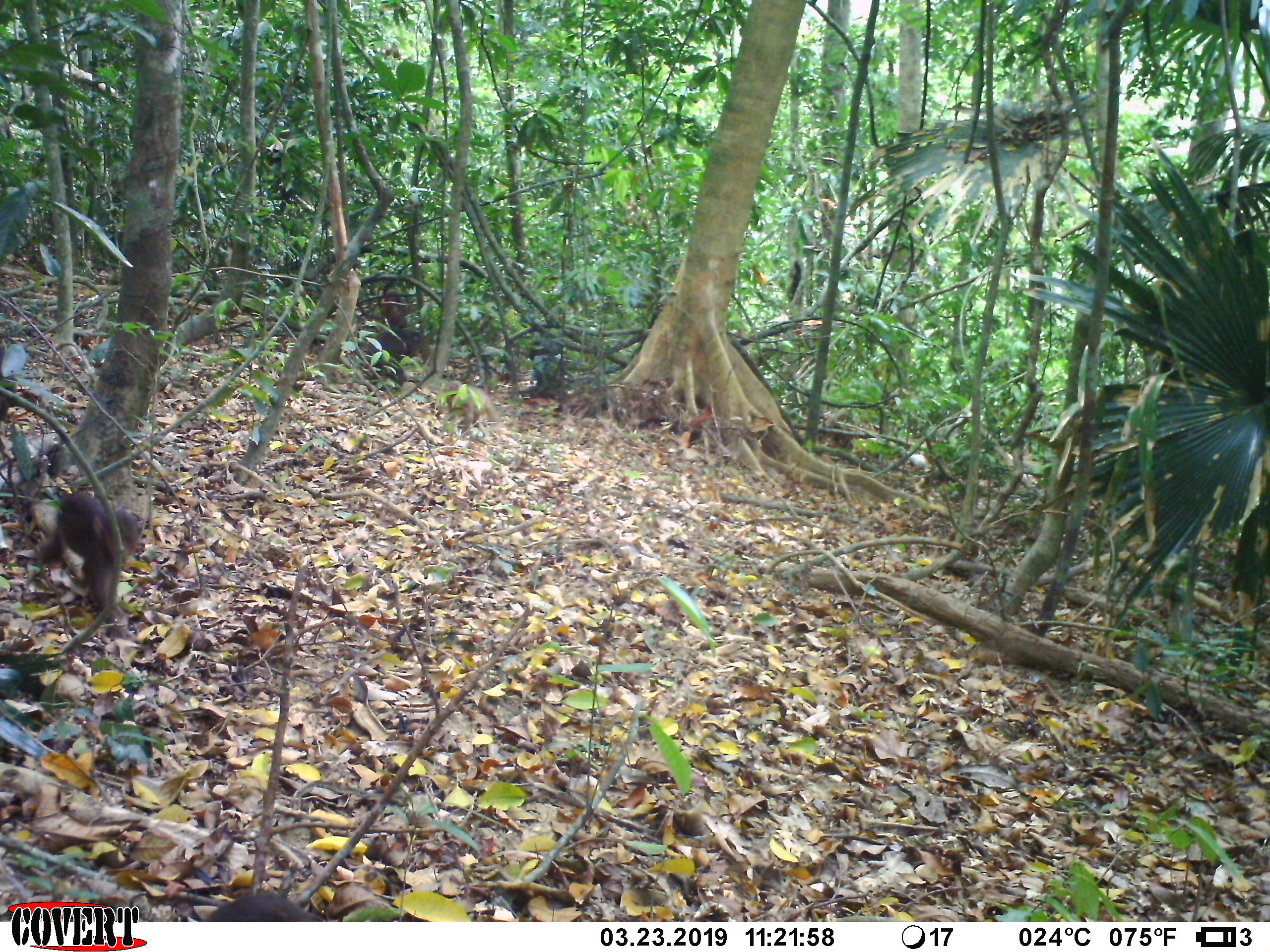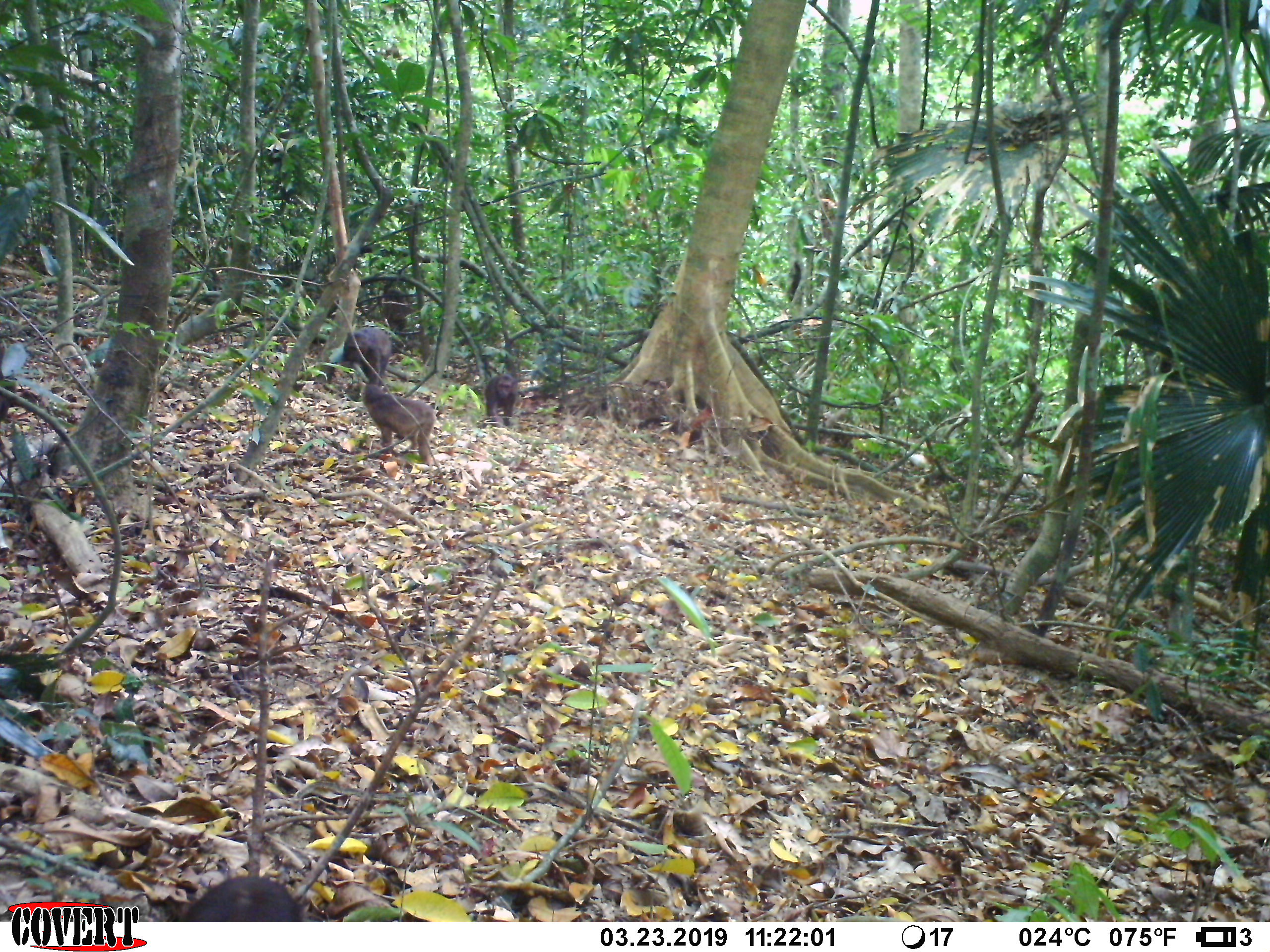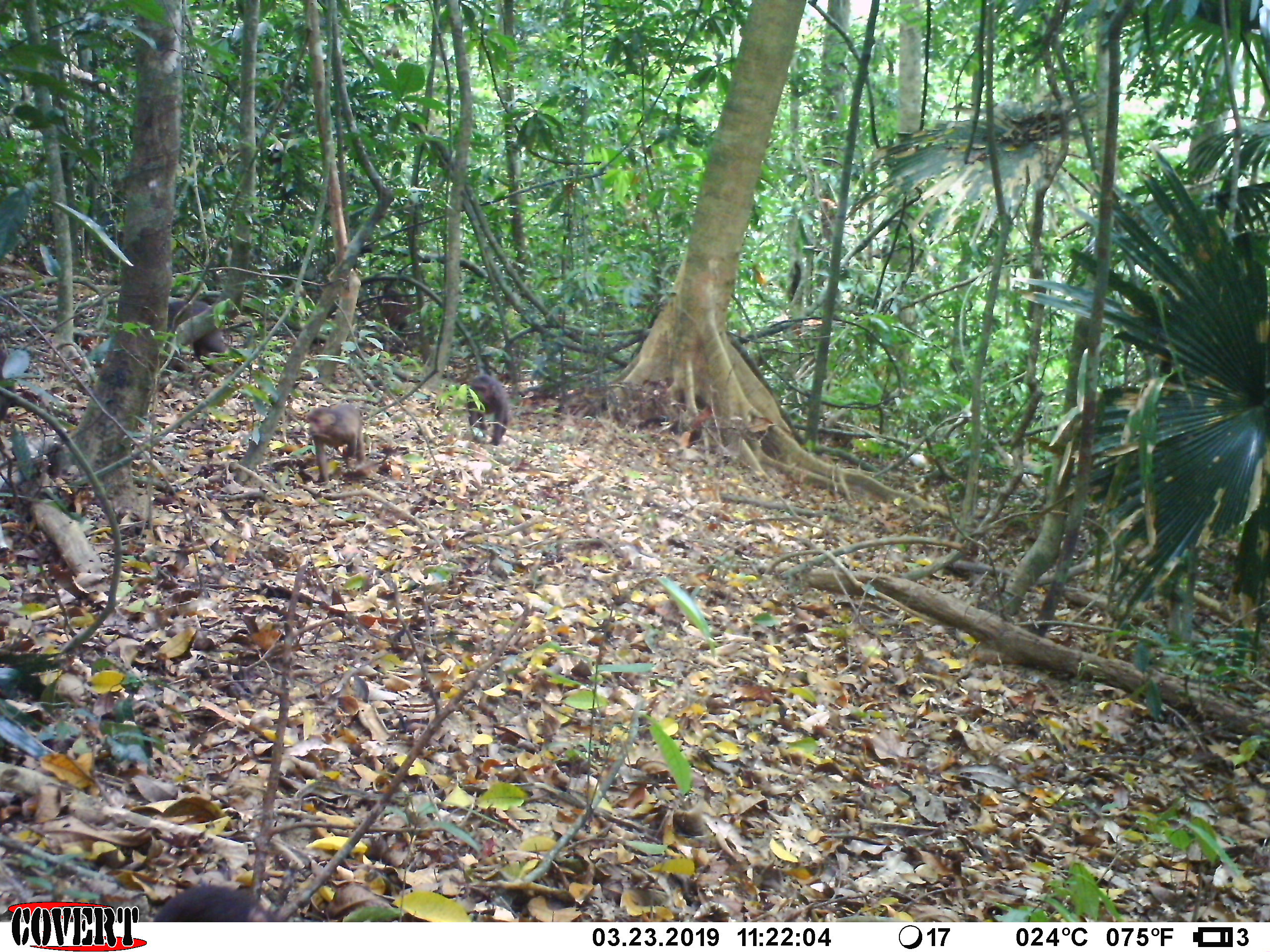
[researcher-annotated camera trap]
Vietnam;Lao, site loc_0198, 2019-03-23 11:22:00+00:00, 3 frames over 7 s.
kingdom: Animalia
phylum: Chordata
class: Mammalia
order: Primates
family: Cercopithecidae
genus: Macaca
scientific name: Macaca arctoides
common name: stump-tailed macaque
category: stump tailed macaque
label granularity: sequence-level